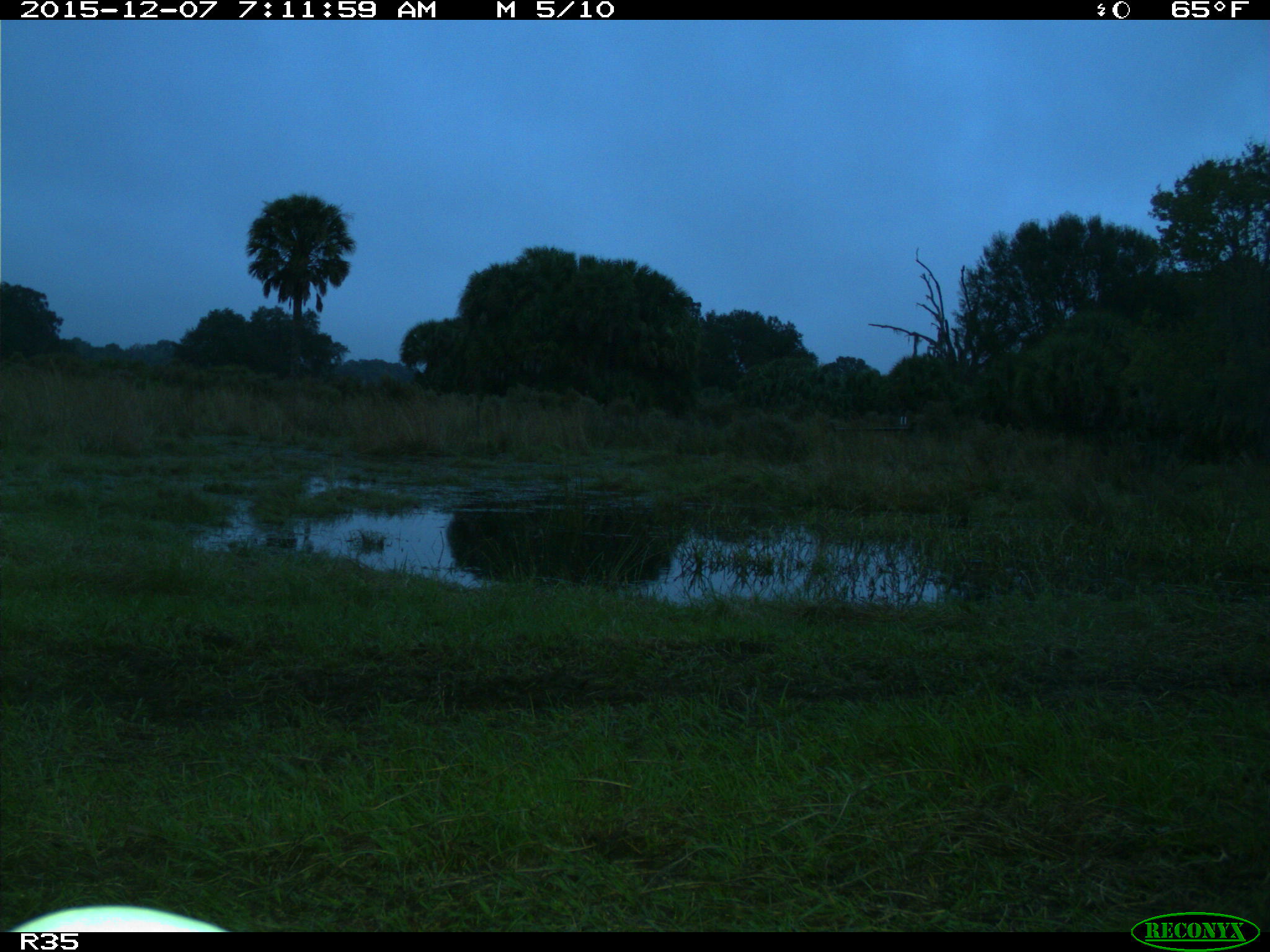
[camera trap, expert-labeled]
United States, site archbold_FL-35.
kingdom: Animalia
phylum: Chordata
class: Aves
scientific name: Aves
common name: birds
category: unidentified bird